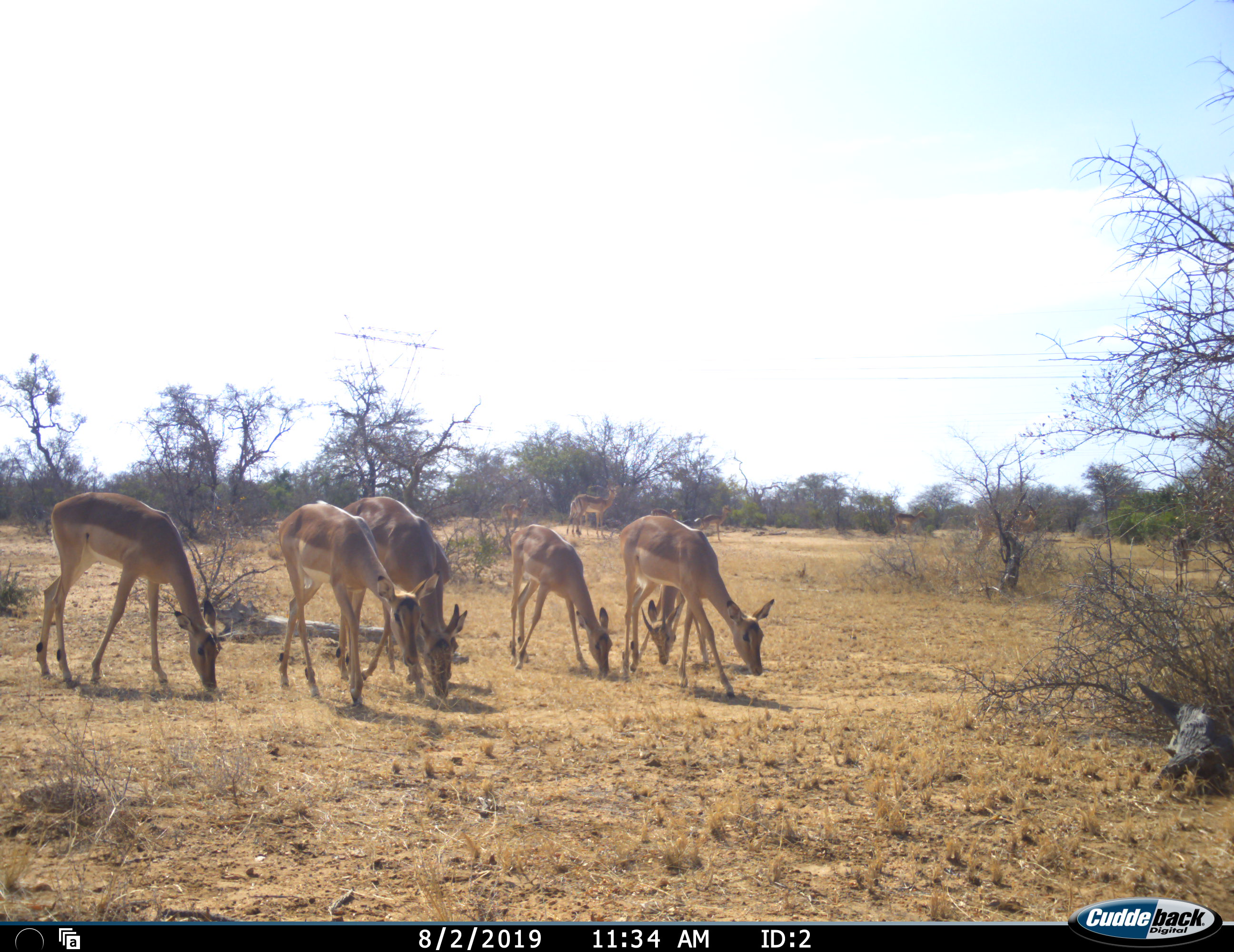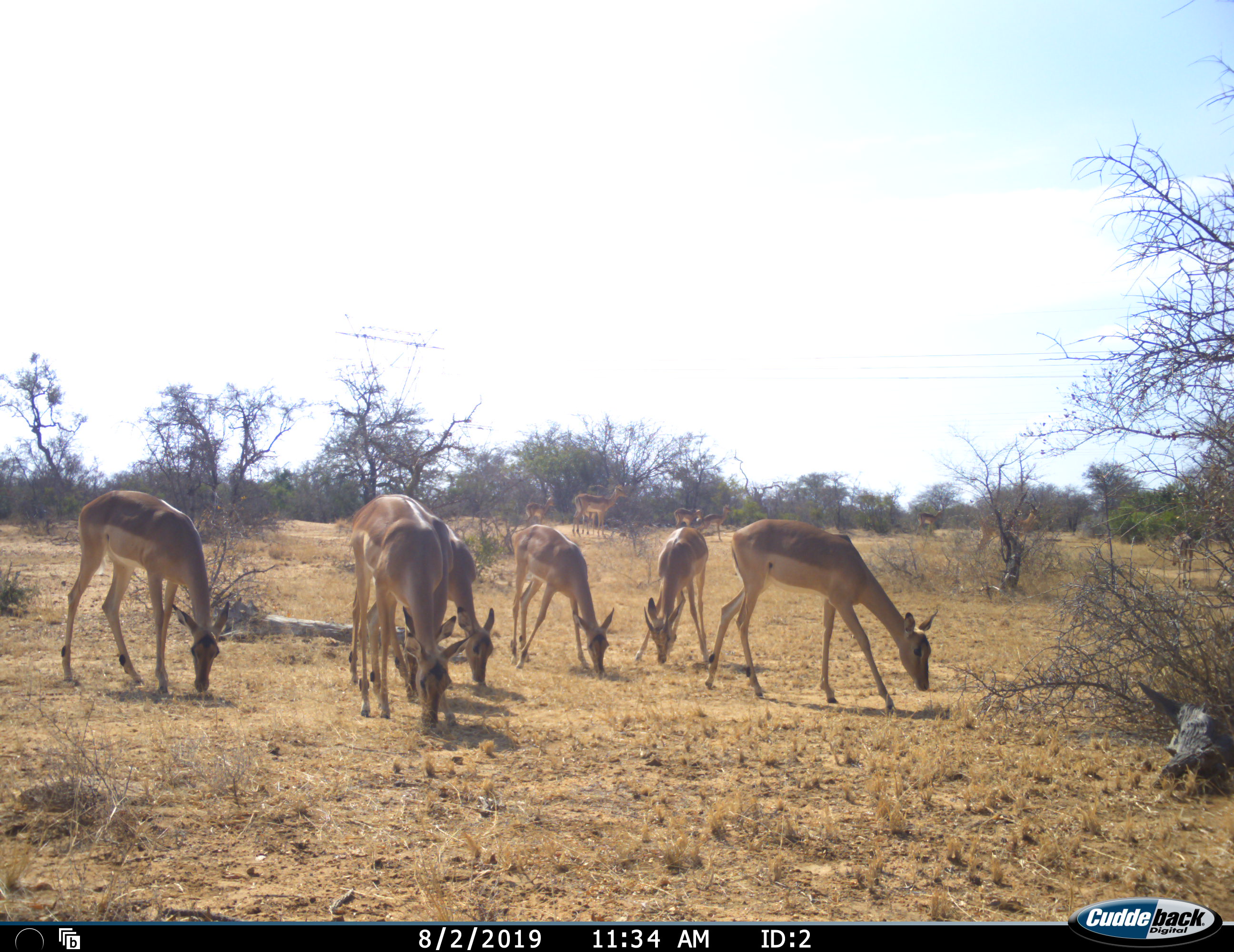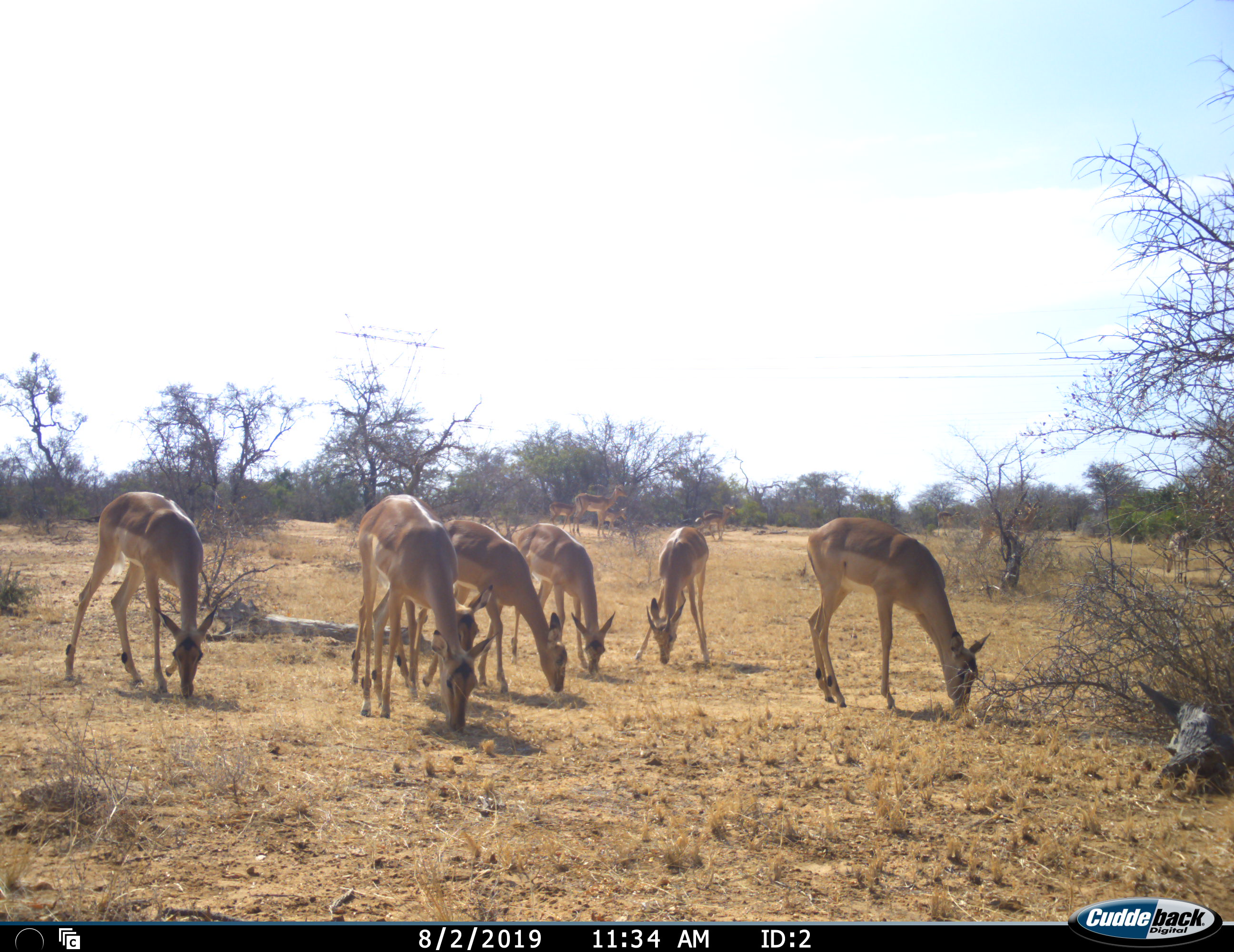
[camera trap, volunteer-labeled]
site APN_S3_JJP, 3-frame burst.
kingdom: Animalia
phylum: Chordata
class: Mammalia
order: Artiodactyla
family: Bovidae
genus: Aepyceros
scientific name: Aepyceros melampus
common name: impala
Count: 10.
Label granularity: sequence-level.